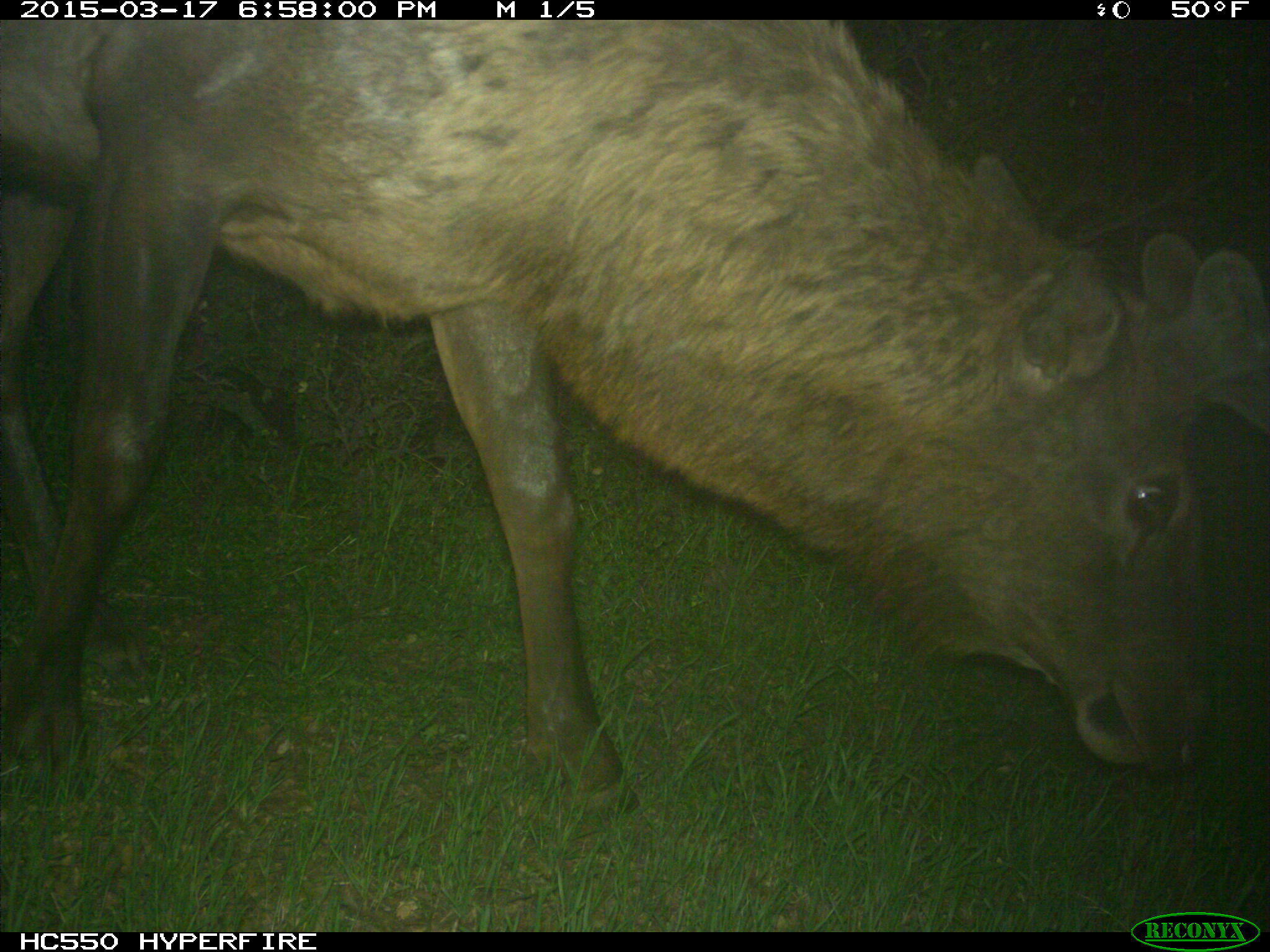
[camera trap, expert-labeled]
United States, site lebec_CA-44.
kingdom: Animalia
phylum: Chordata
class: Mammalia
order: Artiodactyla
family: Cervidae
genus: Cervus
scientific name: Cervus canadensis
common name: elk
Cervus canadensis (elk).